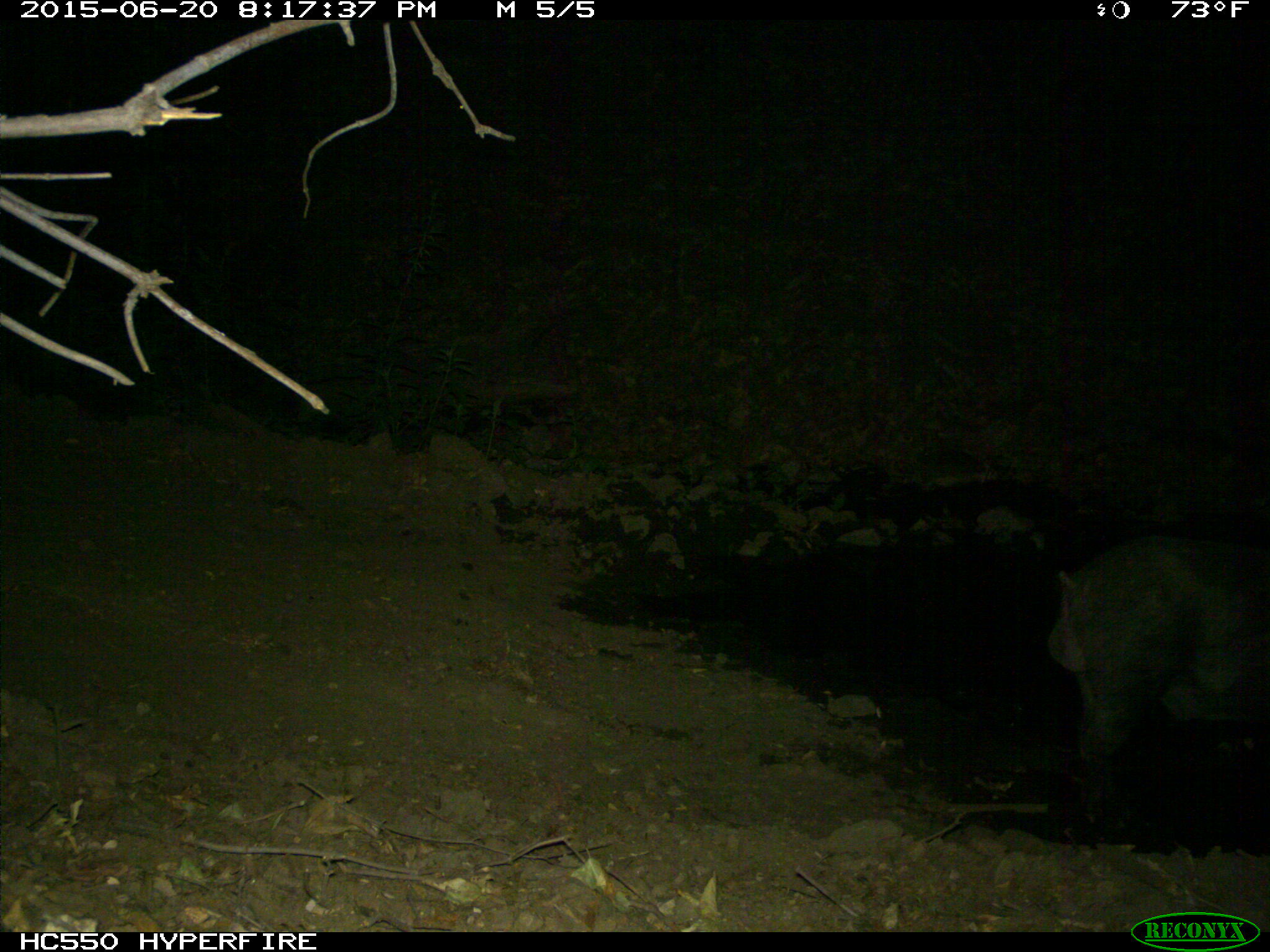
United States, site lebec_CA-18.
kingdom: Animalia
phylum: Chordata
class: Mammalia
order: Artiodactyla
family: Suidae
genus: Sus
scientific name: Sus scrofa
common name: wild boar